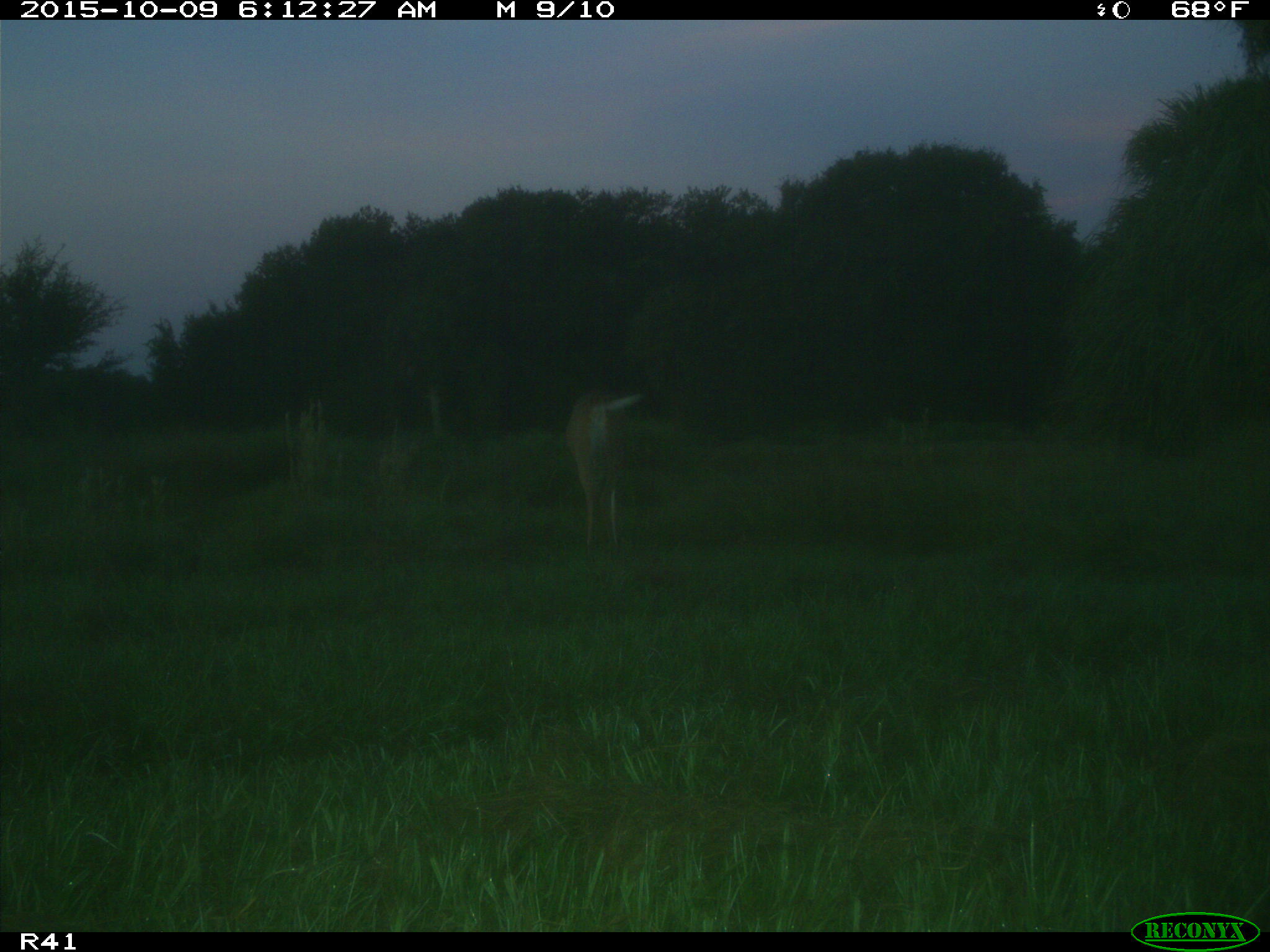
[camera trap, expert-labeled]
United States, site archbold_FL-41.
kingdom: Animalia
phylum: Chordata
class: Mammalia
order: Artiodactyla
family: Cervidae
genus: Odocoileus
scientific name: Odocoileus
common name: deer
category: unidentified deer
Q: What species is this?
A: Unidentified deer (deer) (Odocoileus).